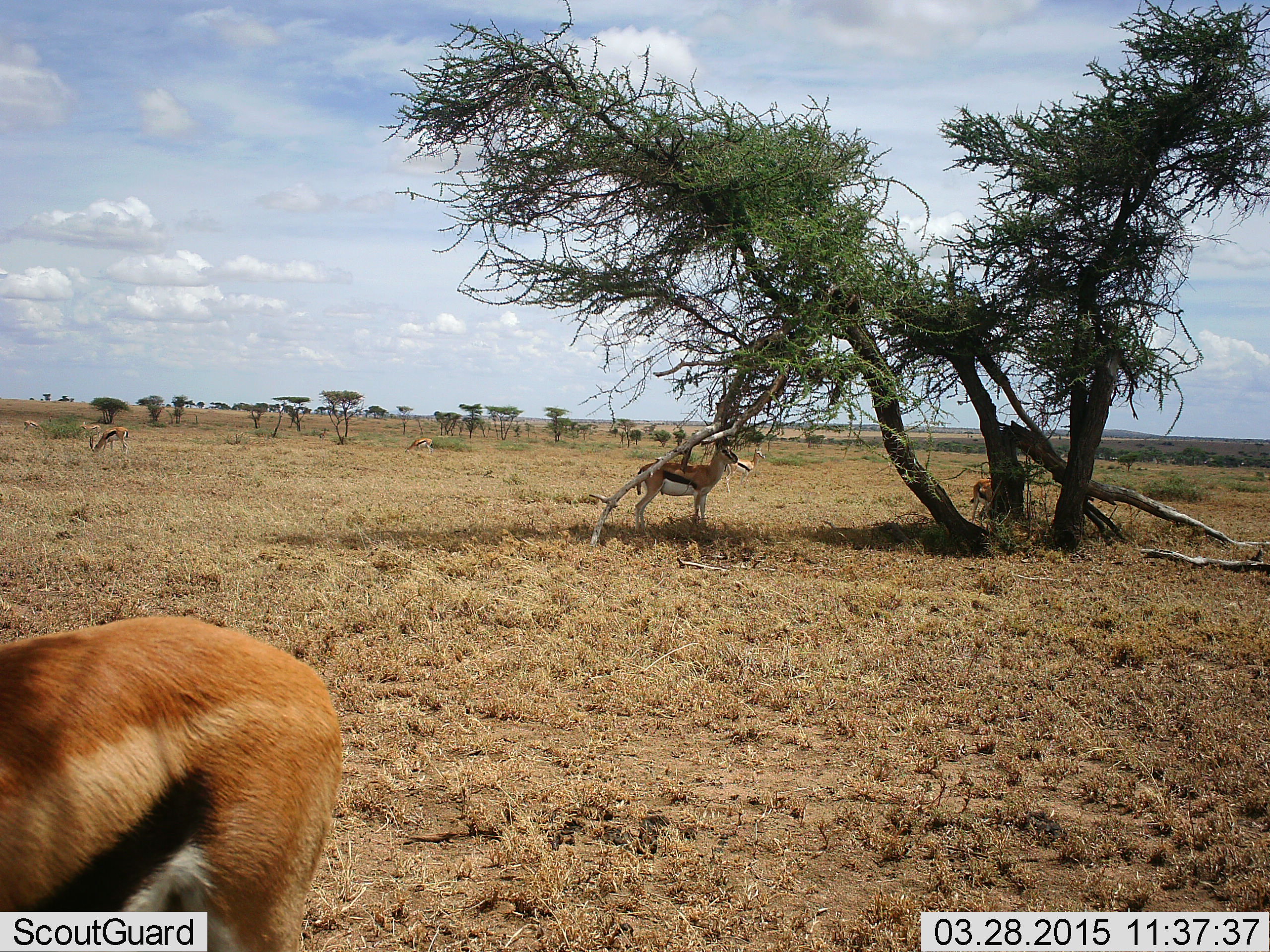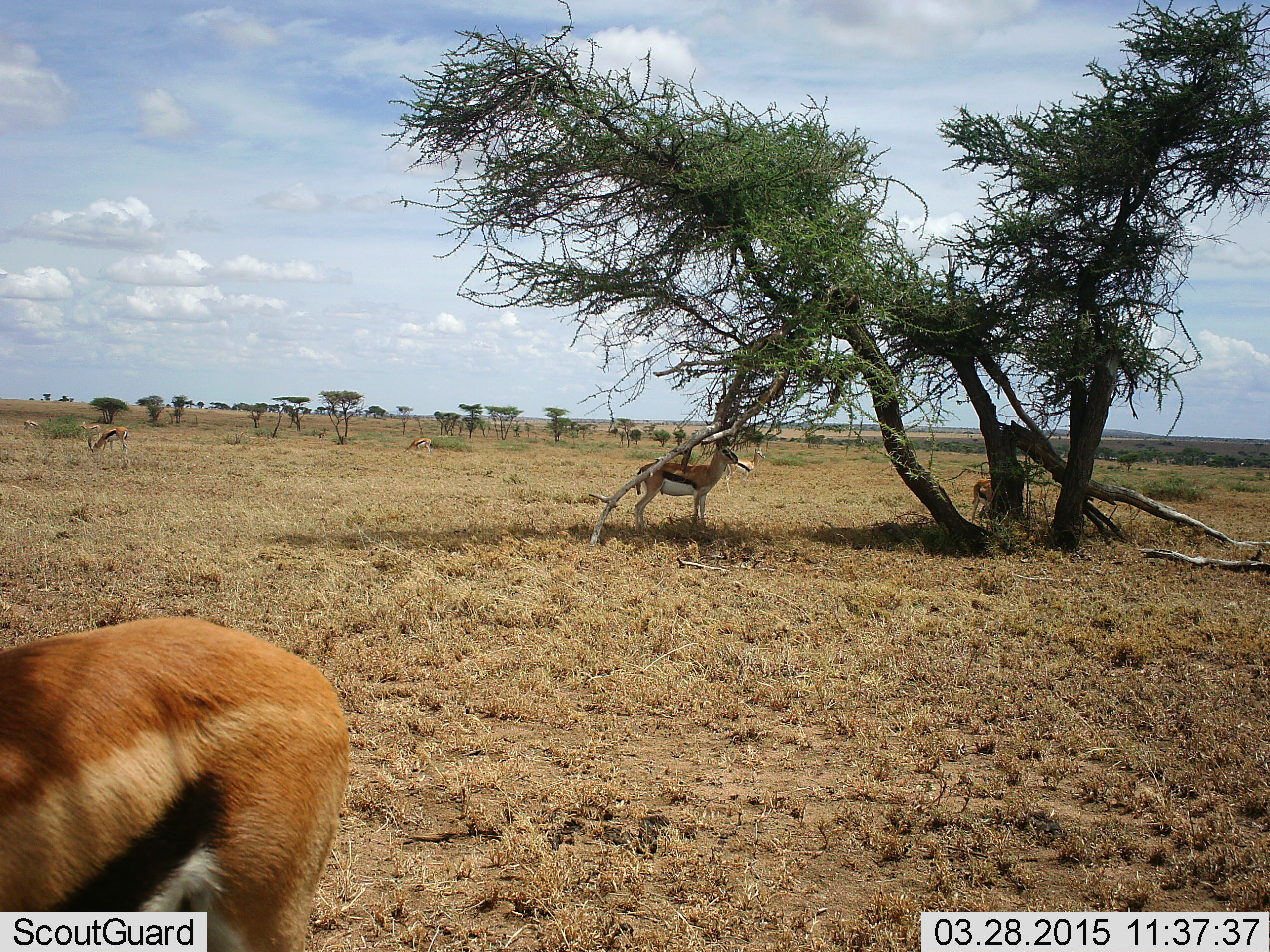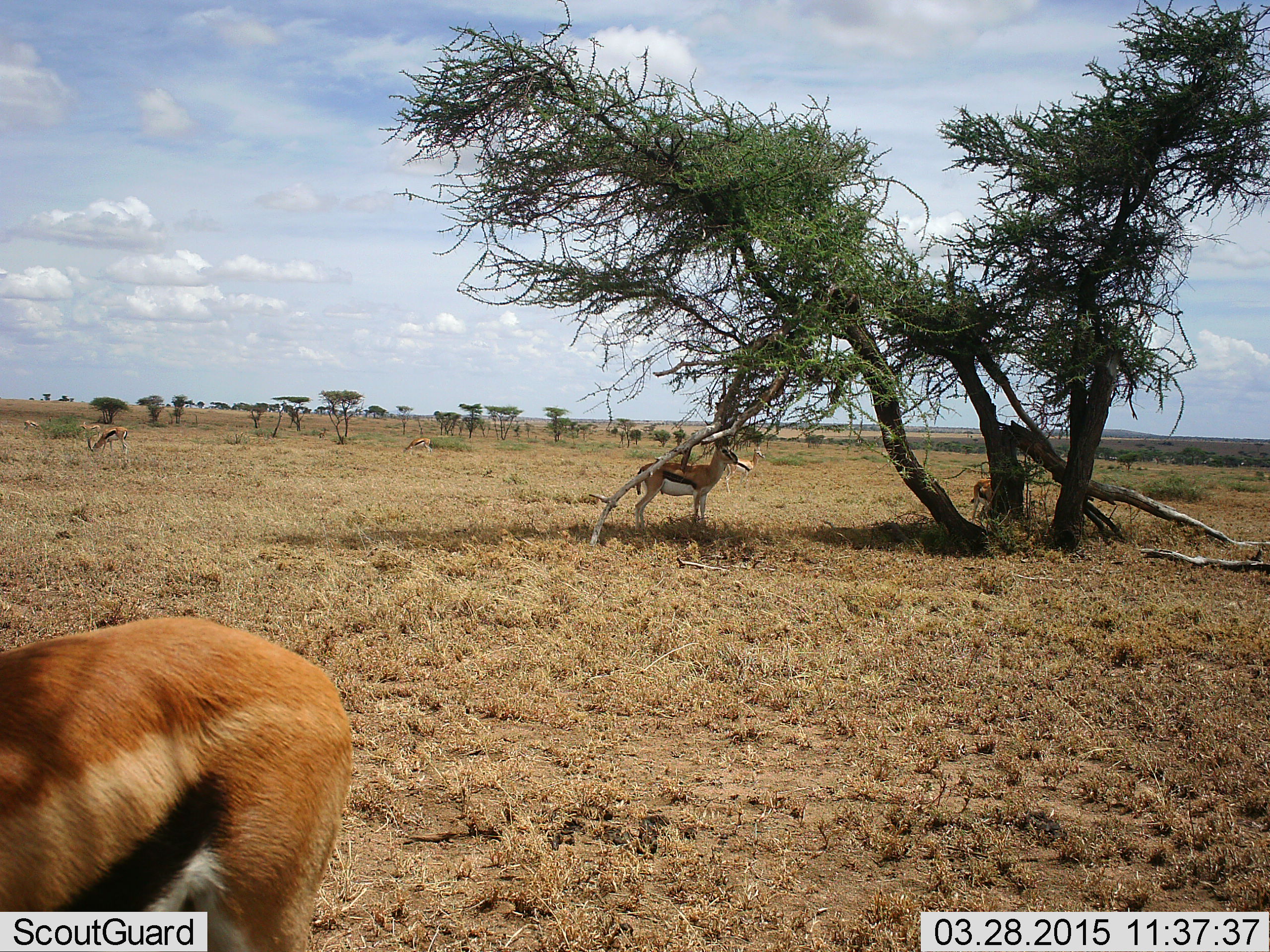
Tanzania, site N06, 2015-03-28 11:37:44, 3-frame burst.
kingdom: Animalia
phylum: Chordata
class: Mammalia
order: Artiodactyla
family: Bovidae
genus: Eudorcas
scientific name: Eudorcas thomsonii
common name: thomson's gazelle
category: gazellethomsons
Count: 6.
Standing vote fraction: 90%.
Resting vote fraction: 0%.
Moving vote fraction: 10%.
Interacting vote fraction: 0%.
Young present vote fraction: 10%.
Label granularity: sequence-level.